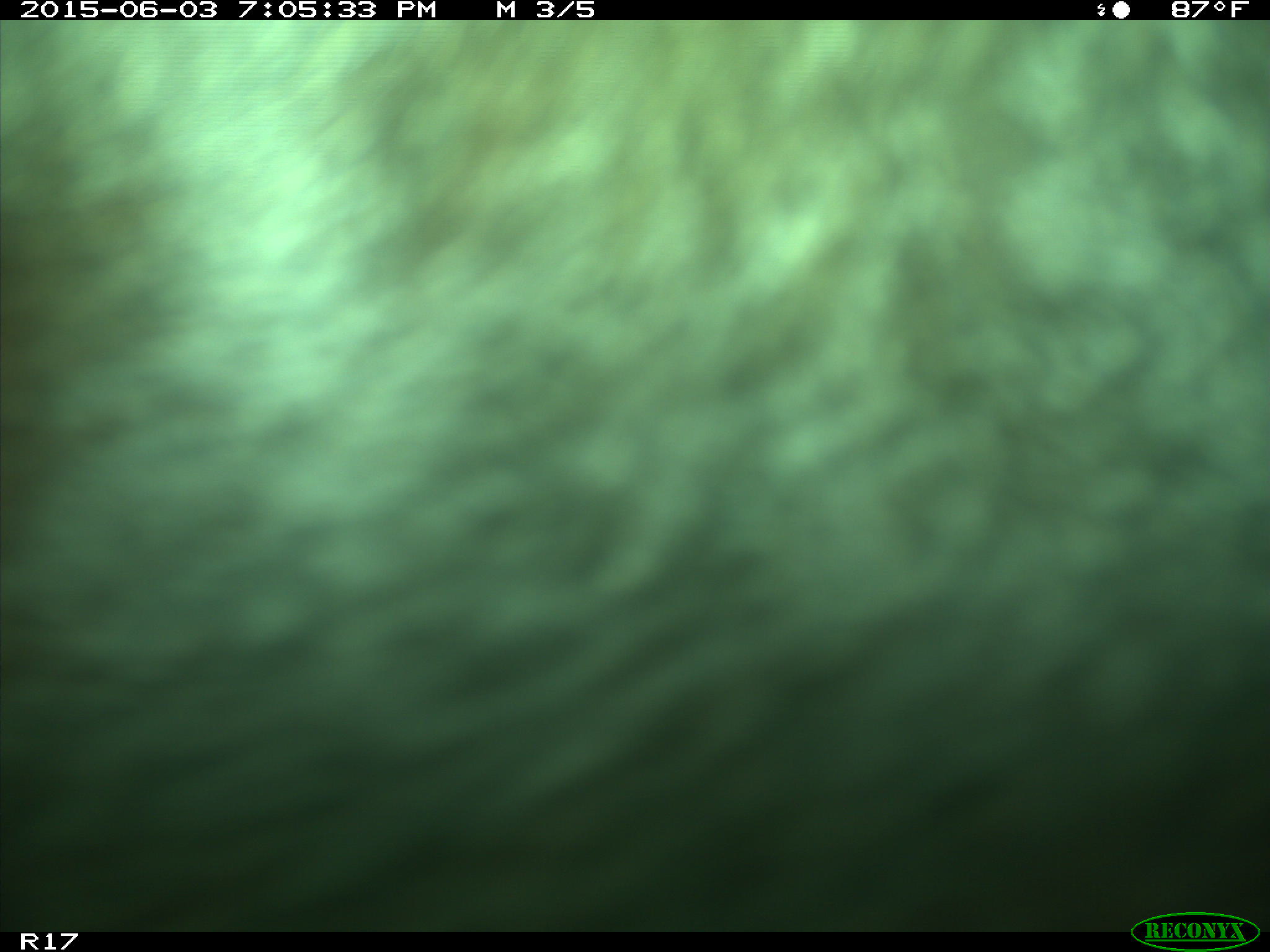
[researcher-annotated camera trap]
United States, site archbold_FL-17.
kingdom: Animalia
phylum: Chordata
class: Mammalia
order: Artiodactyla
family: Bovidae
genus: Bos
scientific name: Bos taurus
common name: domestic cow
Bos taurus (domestic cow).